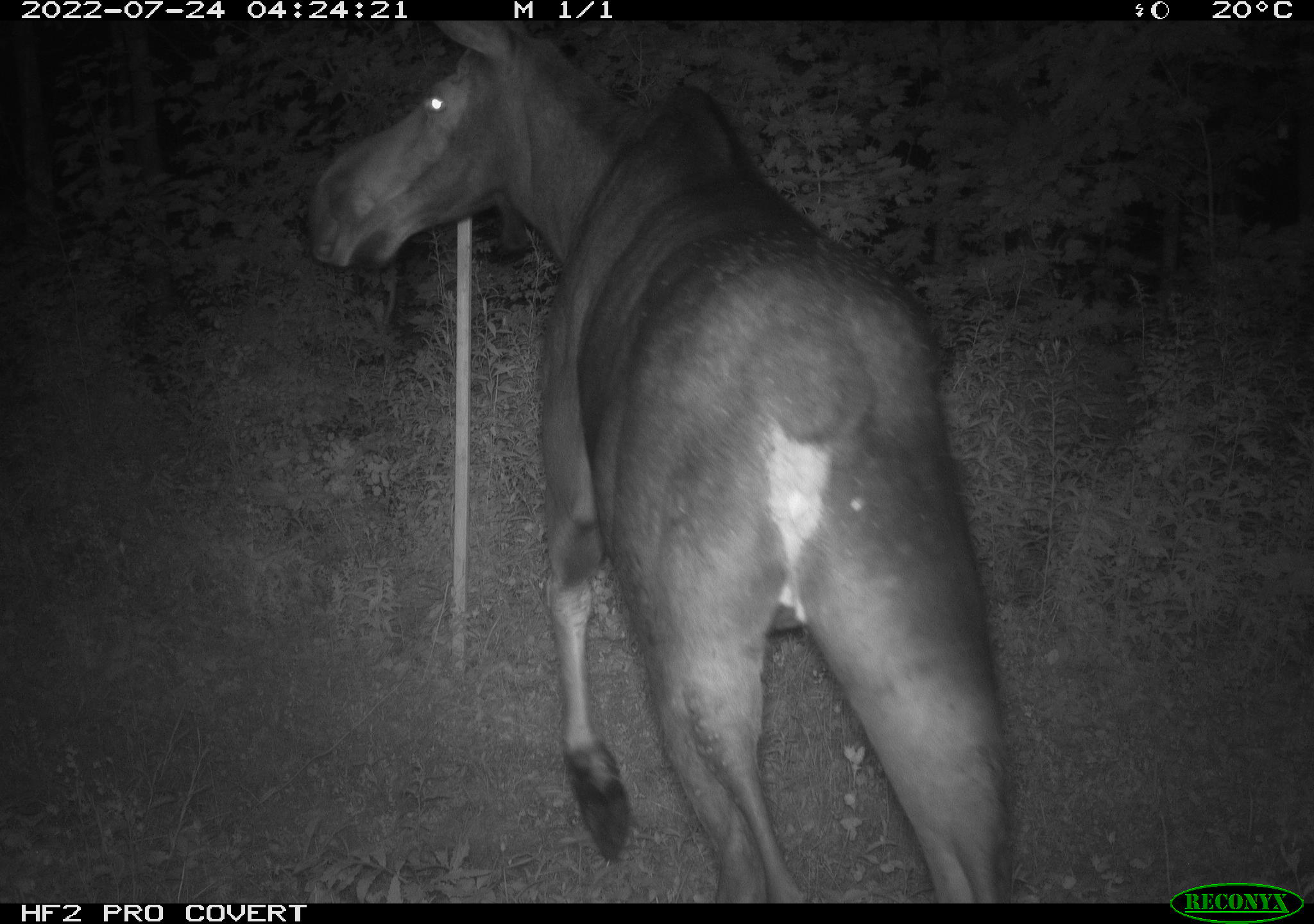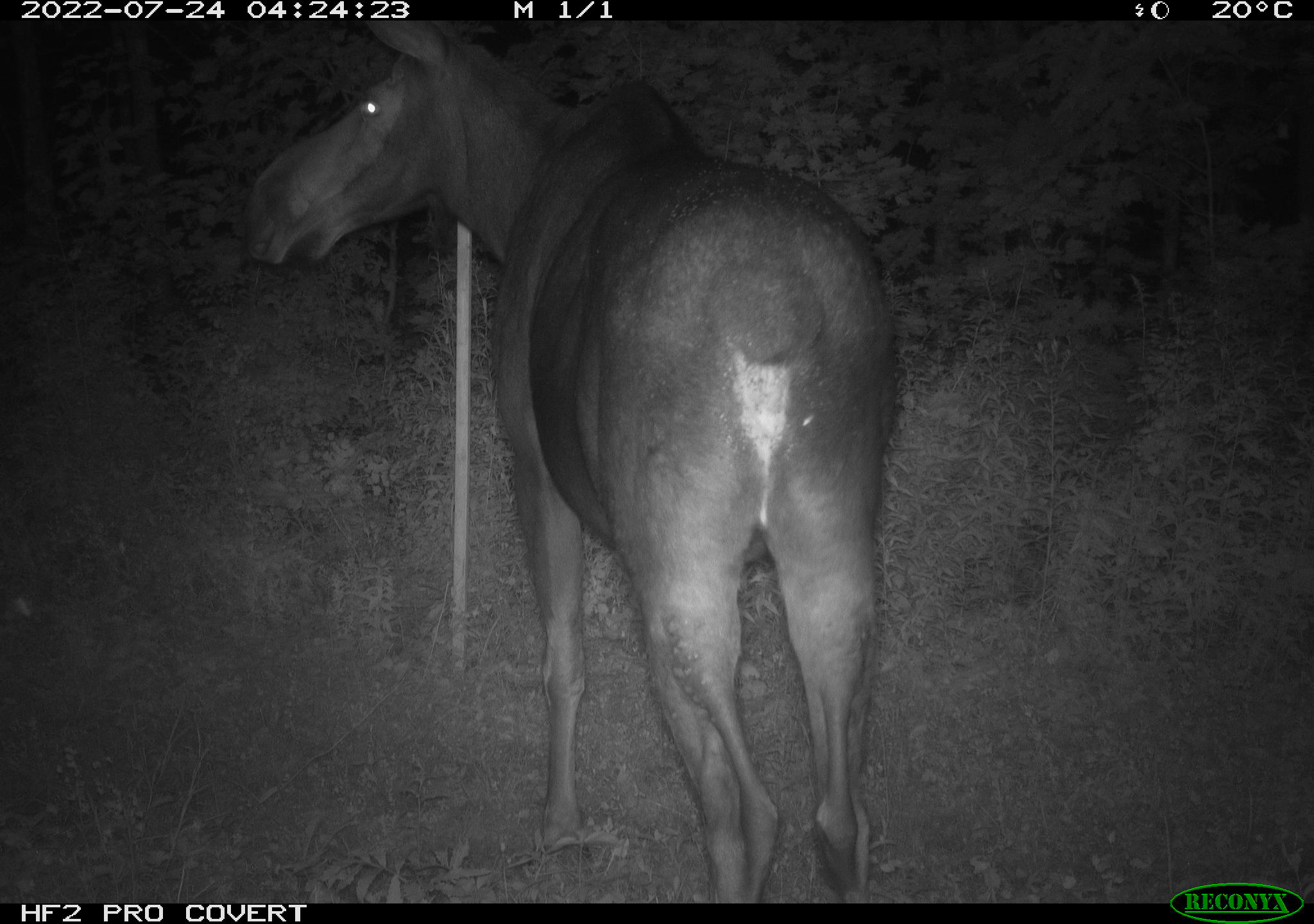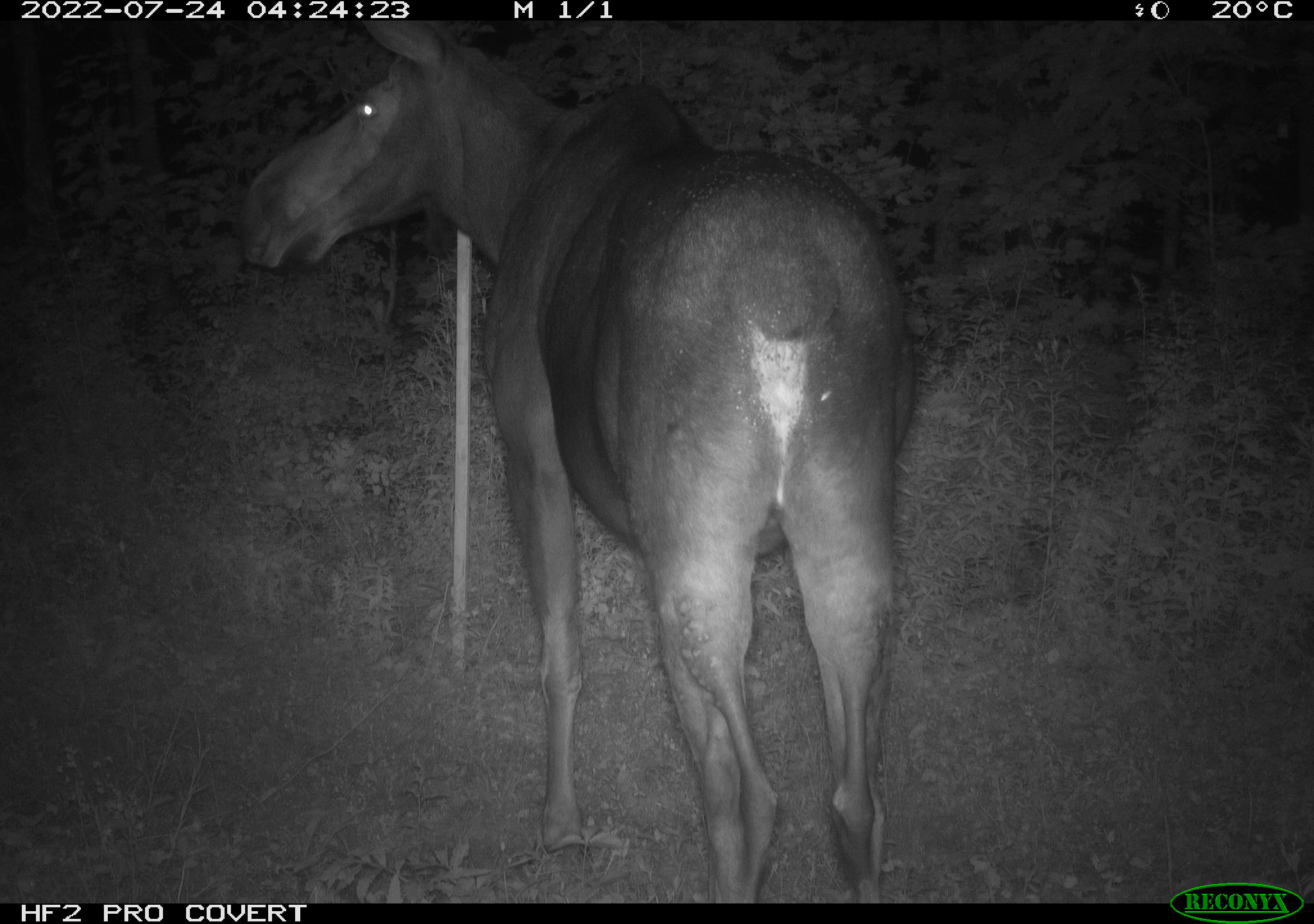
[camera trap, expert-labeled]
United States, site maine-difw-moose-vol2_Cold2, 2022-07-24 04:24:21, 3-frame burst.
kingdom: Animalia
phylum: Chordata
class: Mammalia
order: Artiodactyla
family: Cervidae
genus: Alces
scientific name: Alces alces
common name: moose